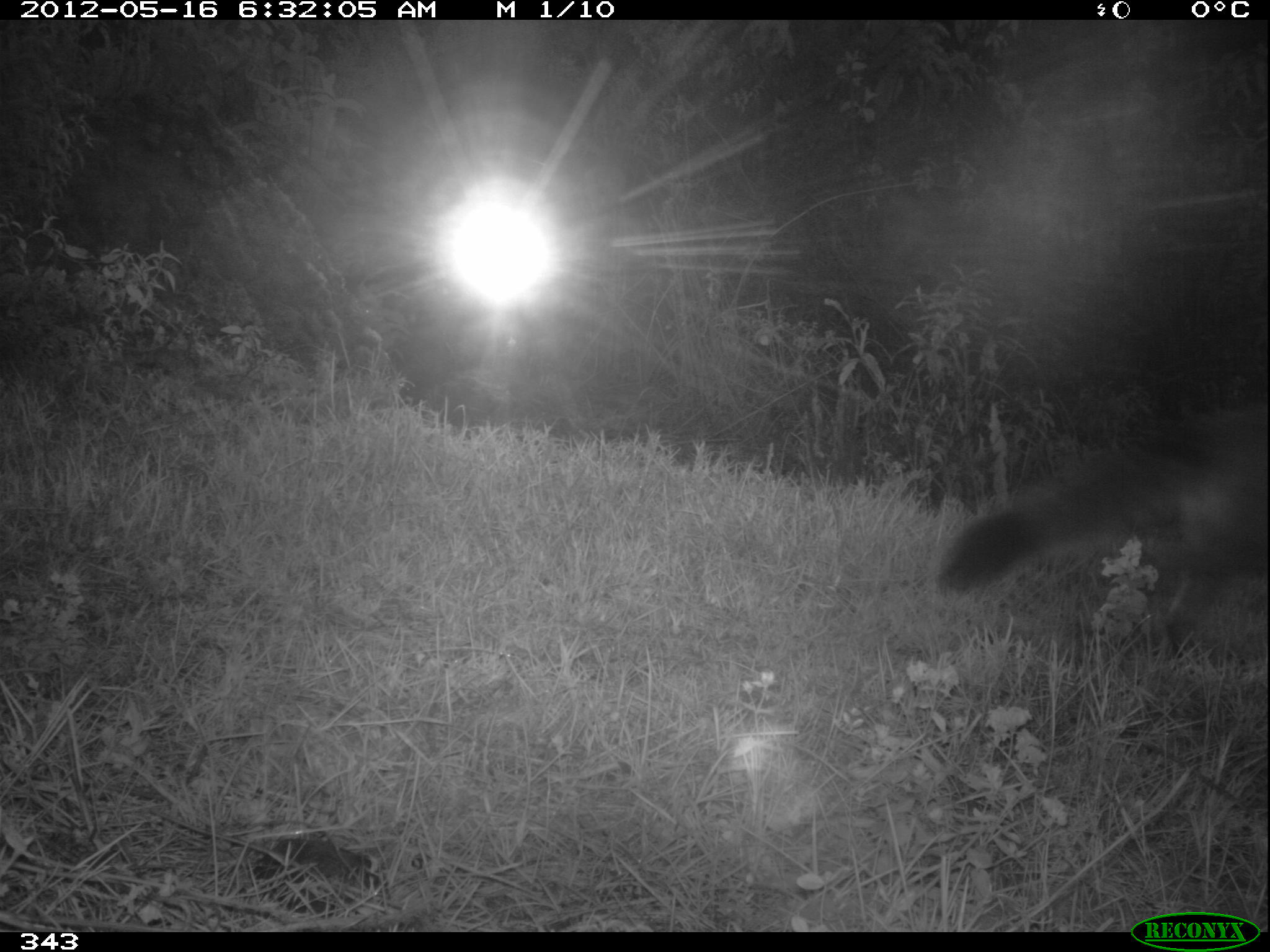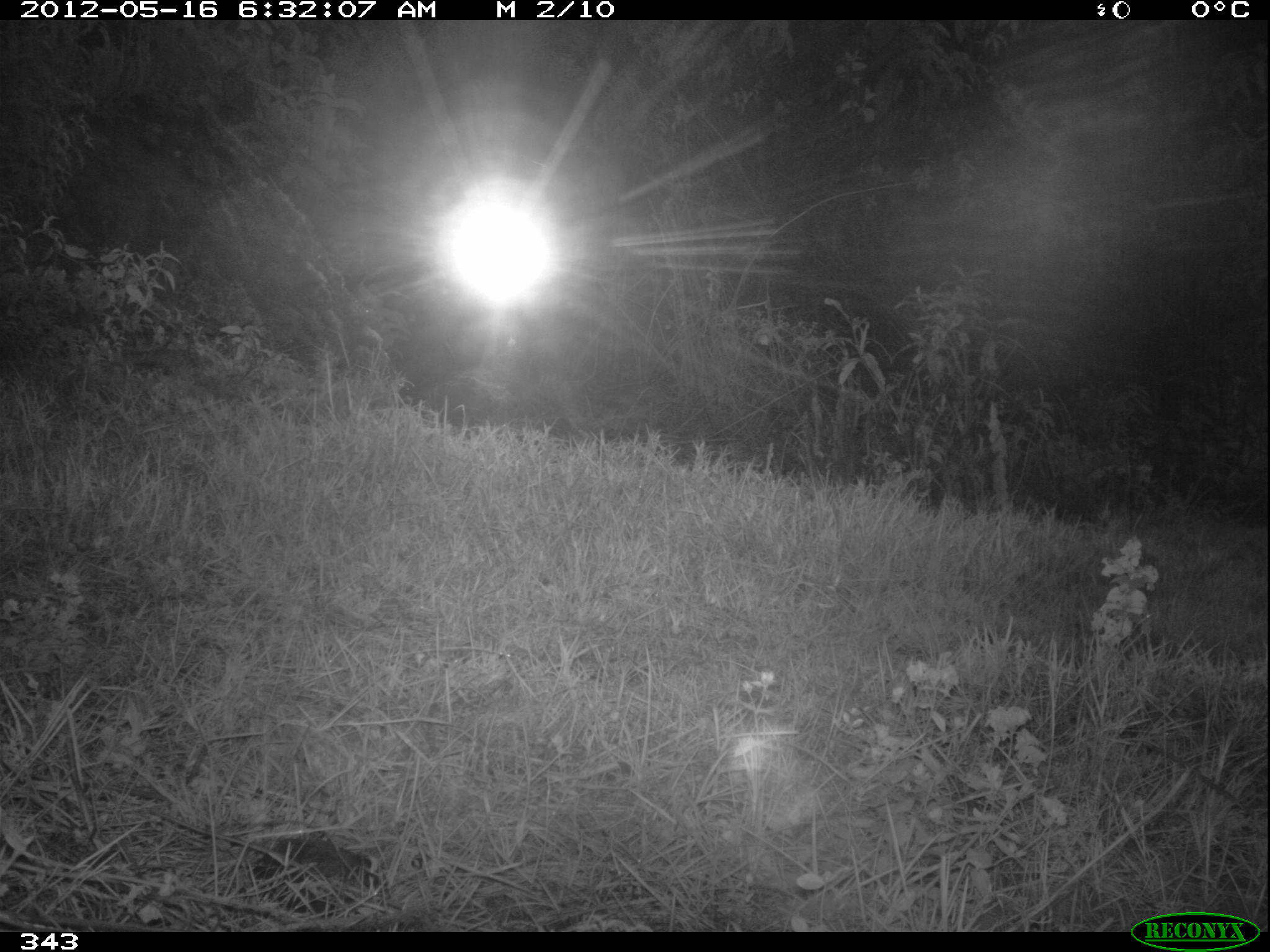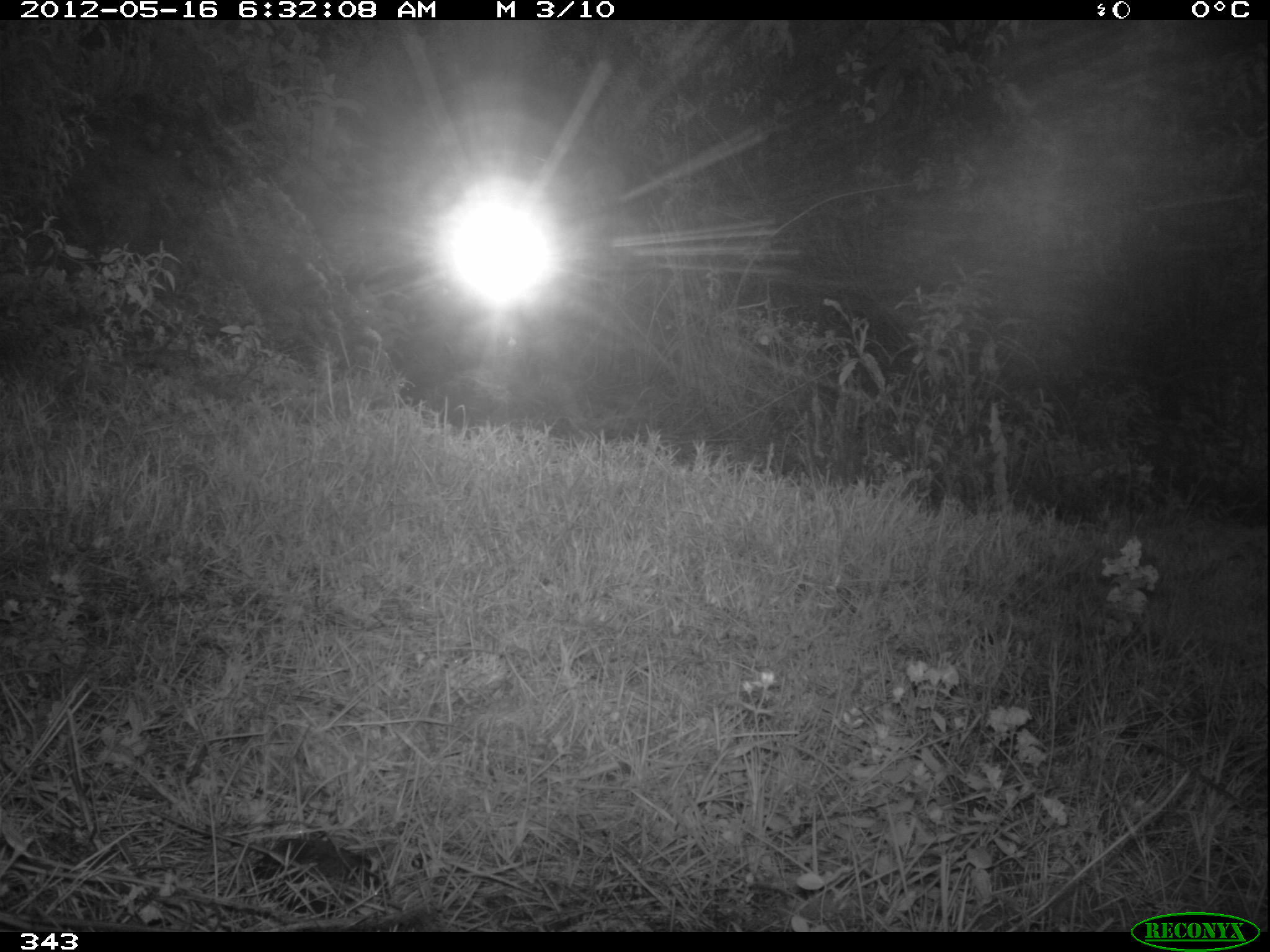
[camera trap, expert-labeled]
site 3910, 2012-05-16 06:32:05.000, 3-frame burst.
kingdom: Animalia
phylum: Chordata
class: Mammalia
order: Carnivora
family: Canidae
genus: Lycalopex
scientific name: Lycalopex culpaeus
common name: culpeo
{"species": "Lycalopex culpaeus (culpeo)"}